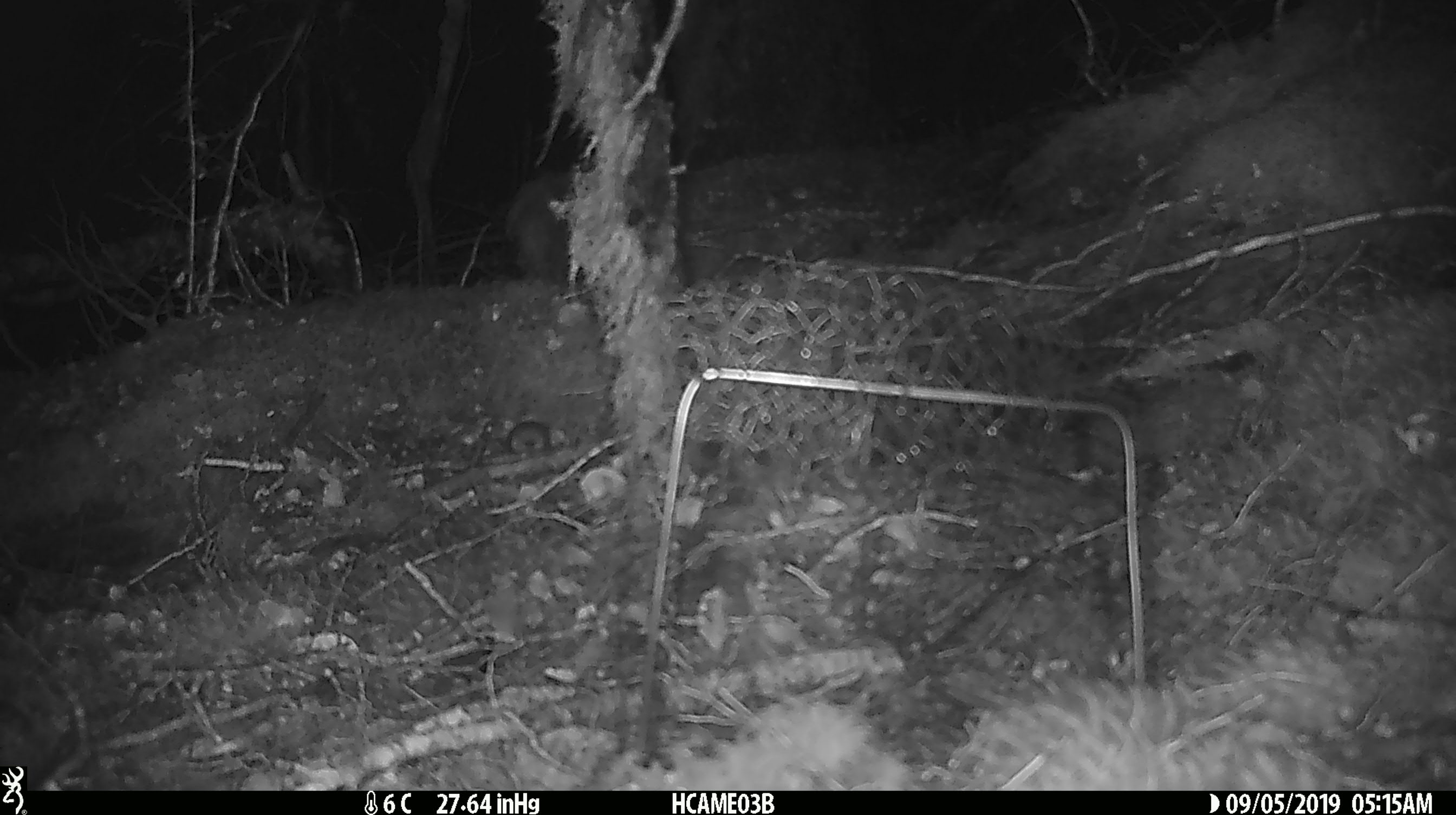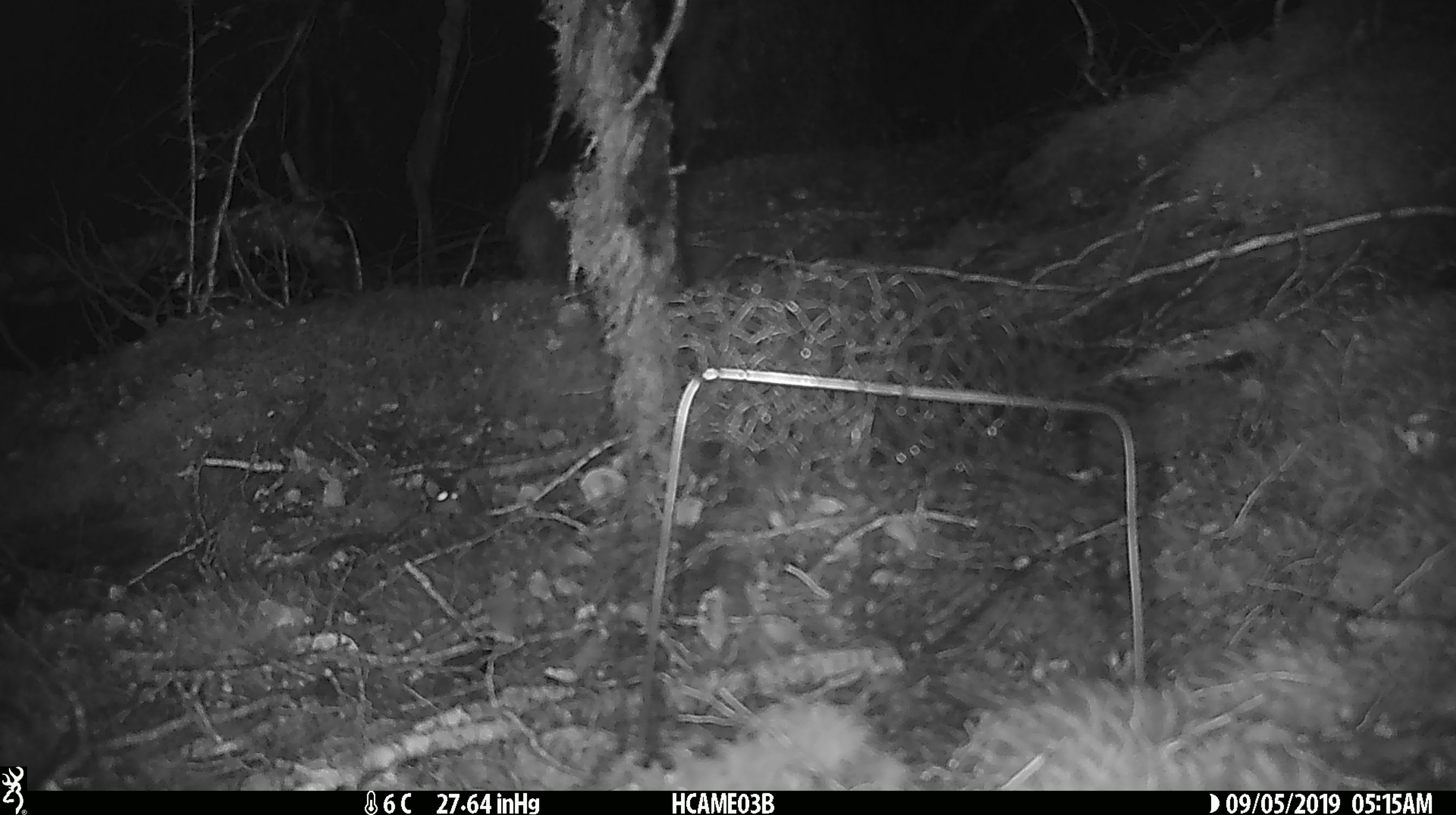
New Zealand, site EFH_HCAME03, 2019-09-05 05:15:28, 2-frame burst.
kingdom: Animalia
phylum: Chordata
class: Mammalia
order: Rodentia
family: Muridae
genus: Mus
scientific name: Mus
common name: mouse